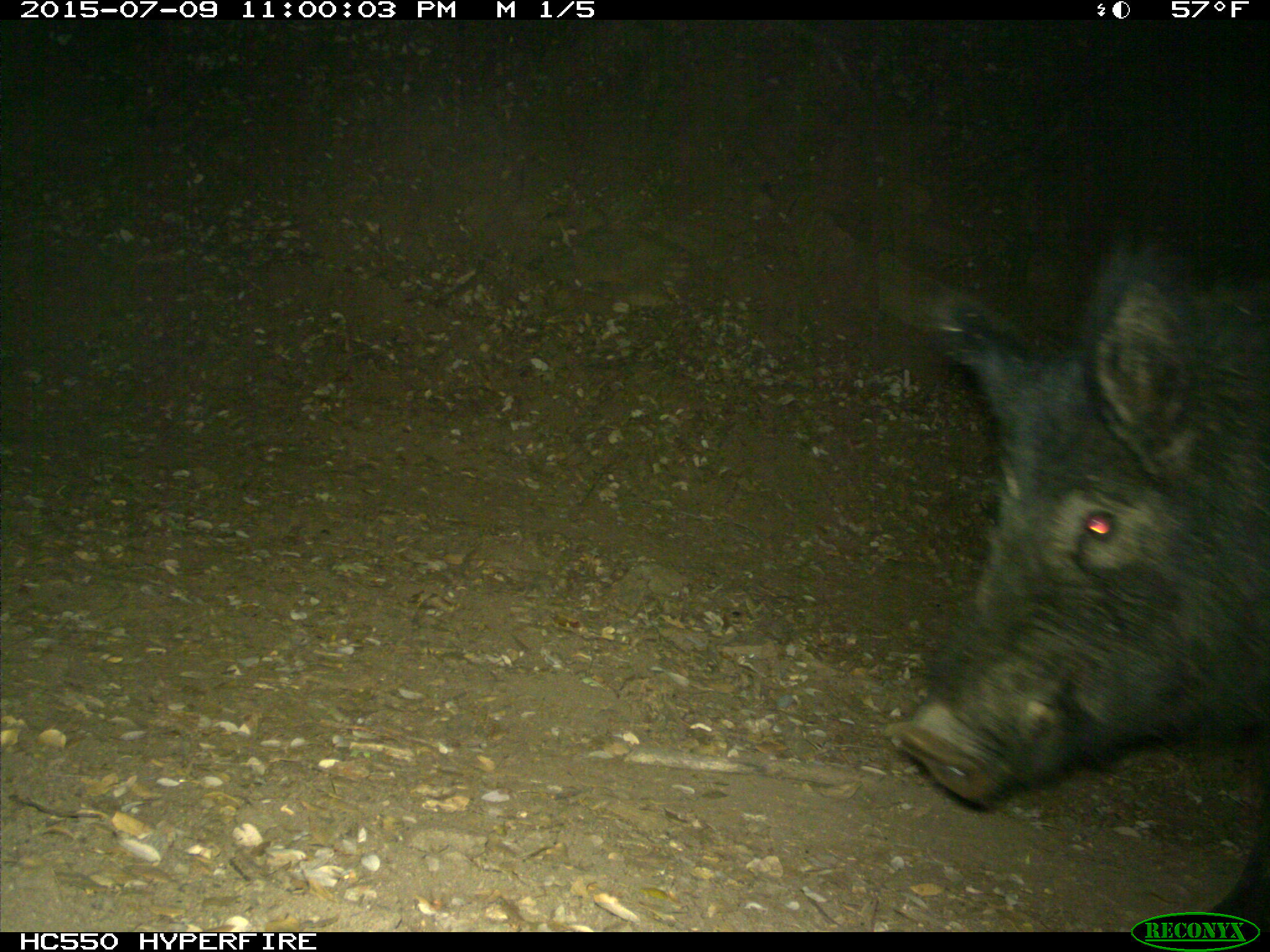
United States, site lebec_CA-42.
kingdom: Animalia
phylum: Chordata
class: Mammalia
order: Artiodactyla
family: Suidae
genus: Sus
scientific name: Sus scrofa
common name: wild boar